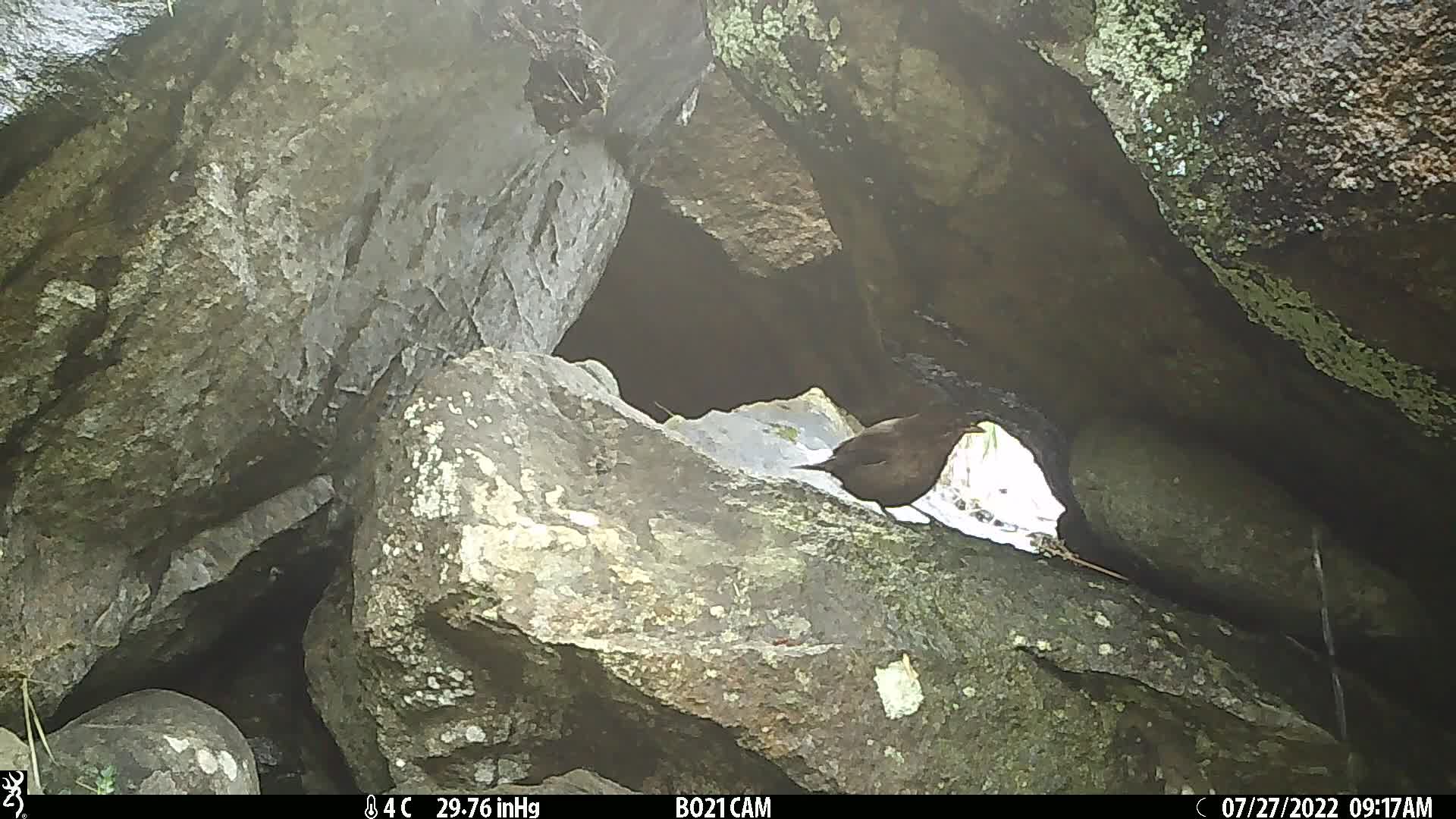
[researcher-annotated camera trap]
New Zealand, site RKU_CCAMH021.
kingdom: Animalia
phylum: Chordata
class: Aves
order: Passeriformes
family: Turdidae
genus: Turdus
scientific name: Turdus merula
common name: eurasian blackbird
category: blackbird